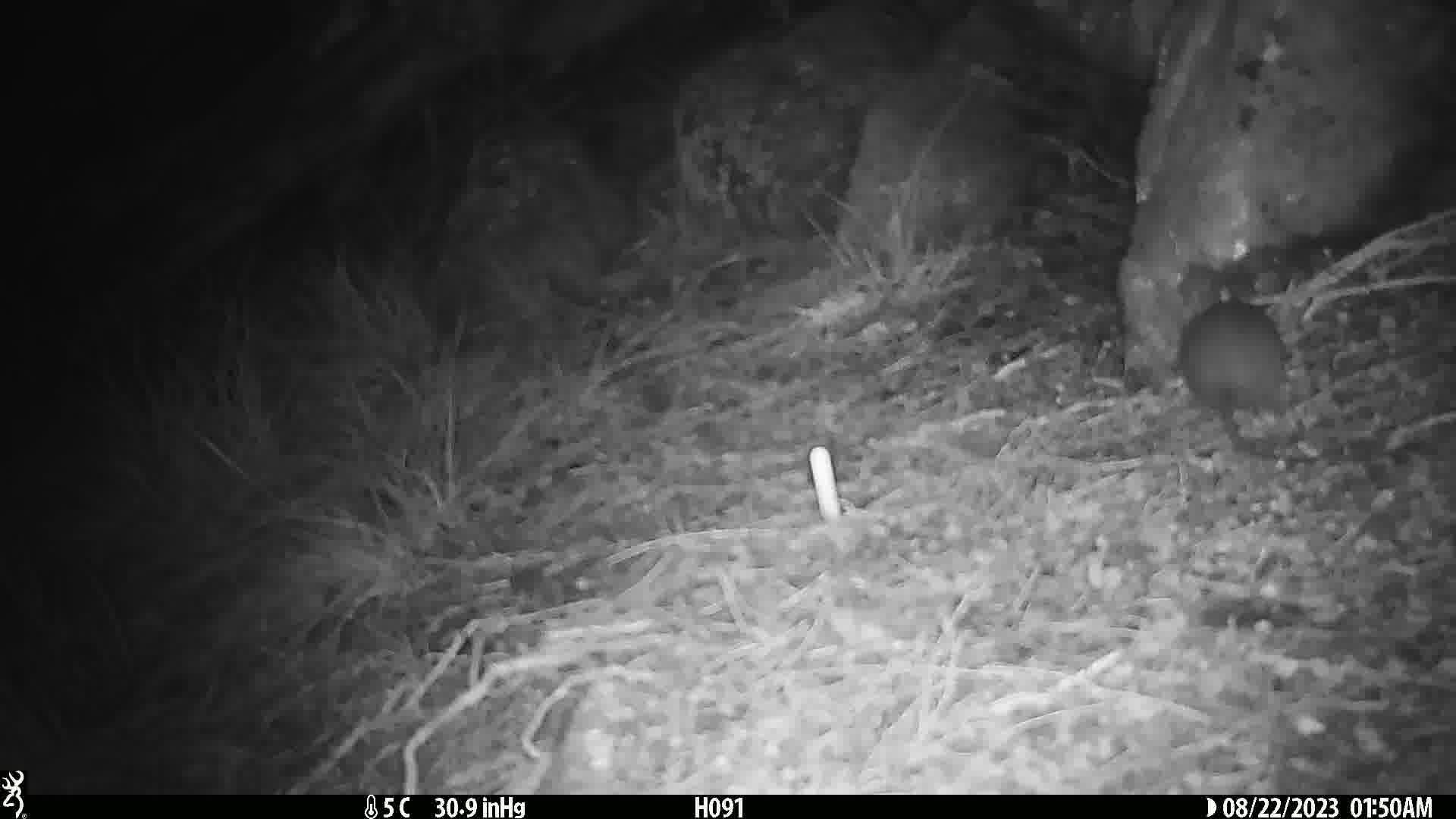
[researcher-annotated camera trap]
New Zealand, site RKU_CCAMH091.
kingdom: Animalia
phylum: Chordata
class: Mammalia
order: Rodentia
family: Muridae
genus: Rattus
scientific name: Rattus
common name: rat